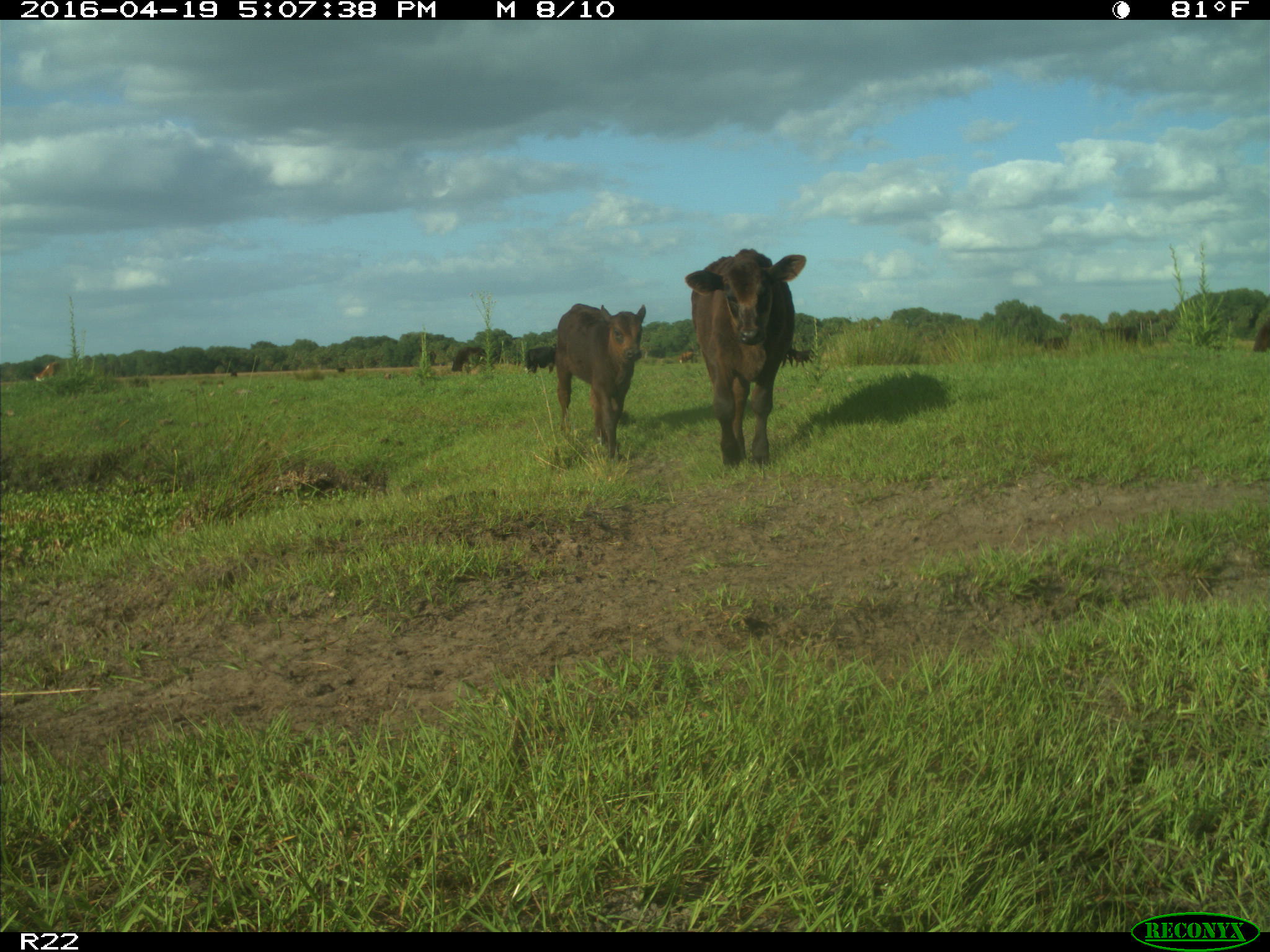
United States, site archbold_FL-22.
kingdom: Animalia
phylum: Chordata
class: Mammalia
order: Artiodactyla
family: Bovidae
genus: Bos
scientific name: Bos taurus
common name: domestic cow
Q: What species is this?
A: Bos taurus (domestic cow).